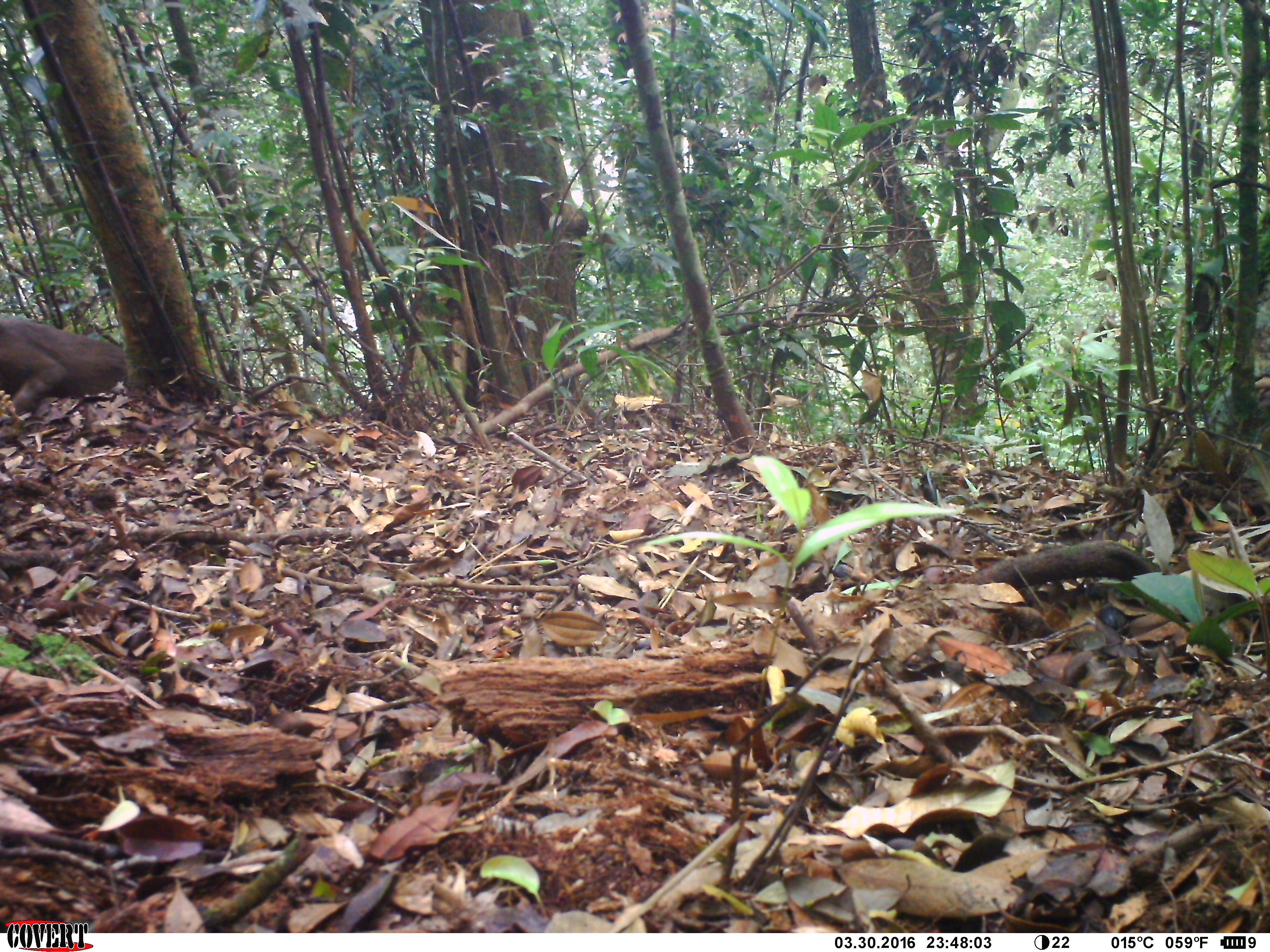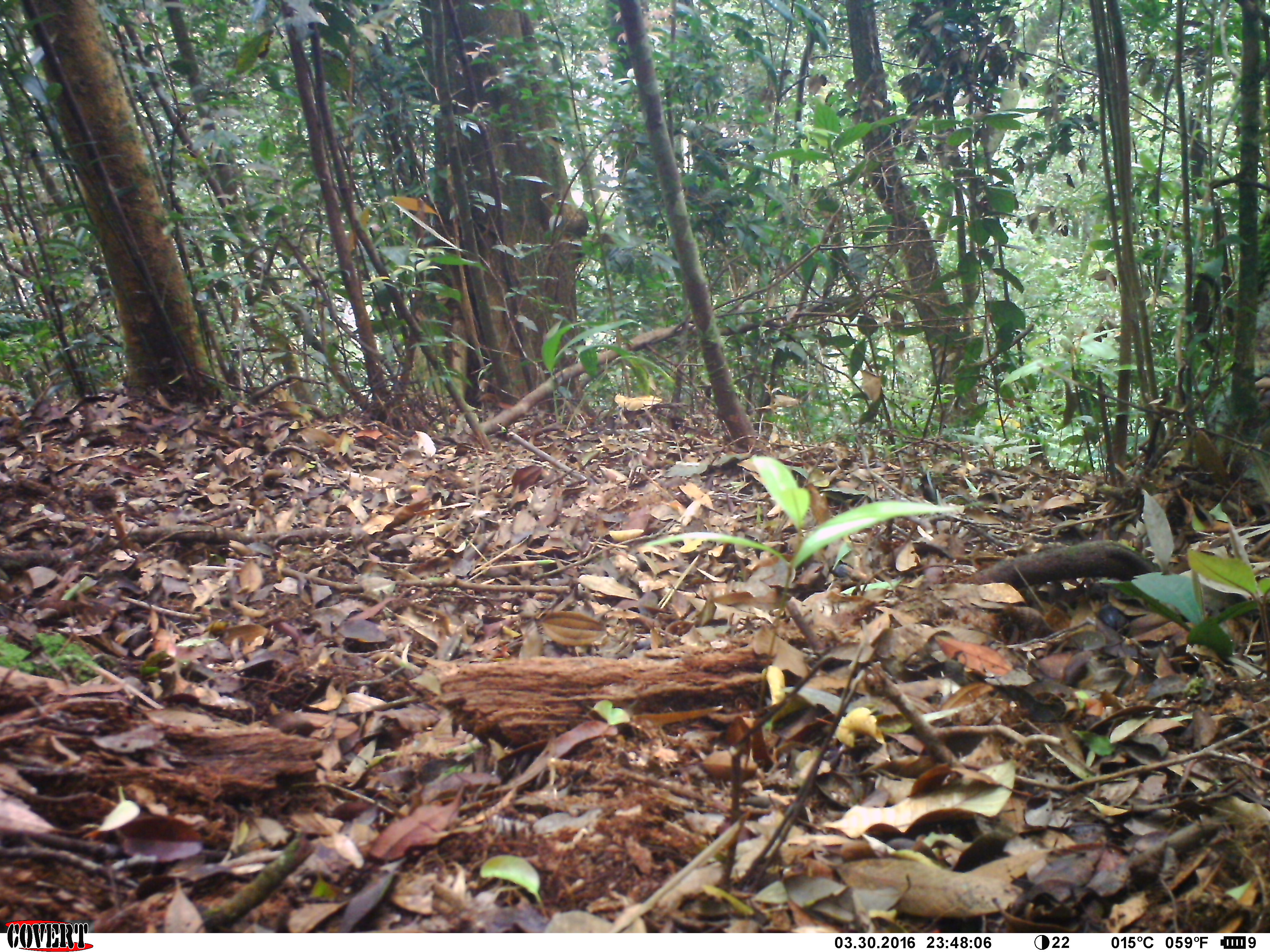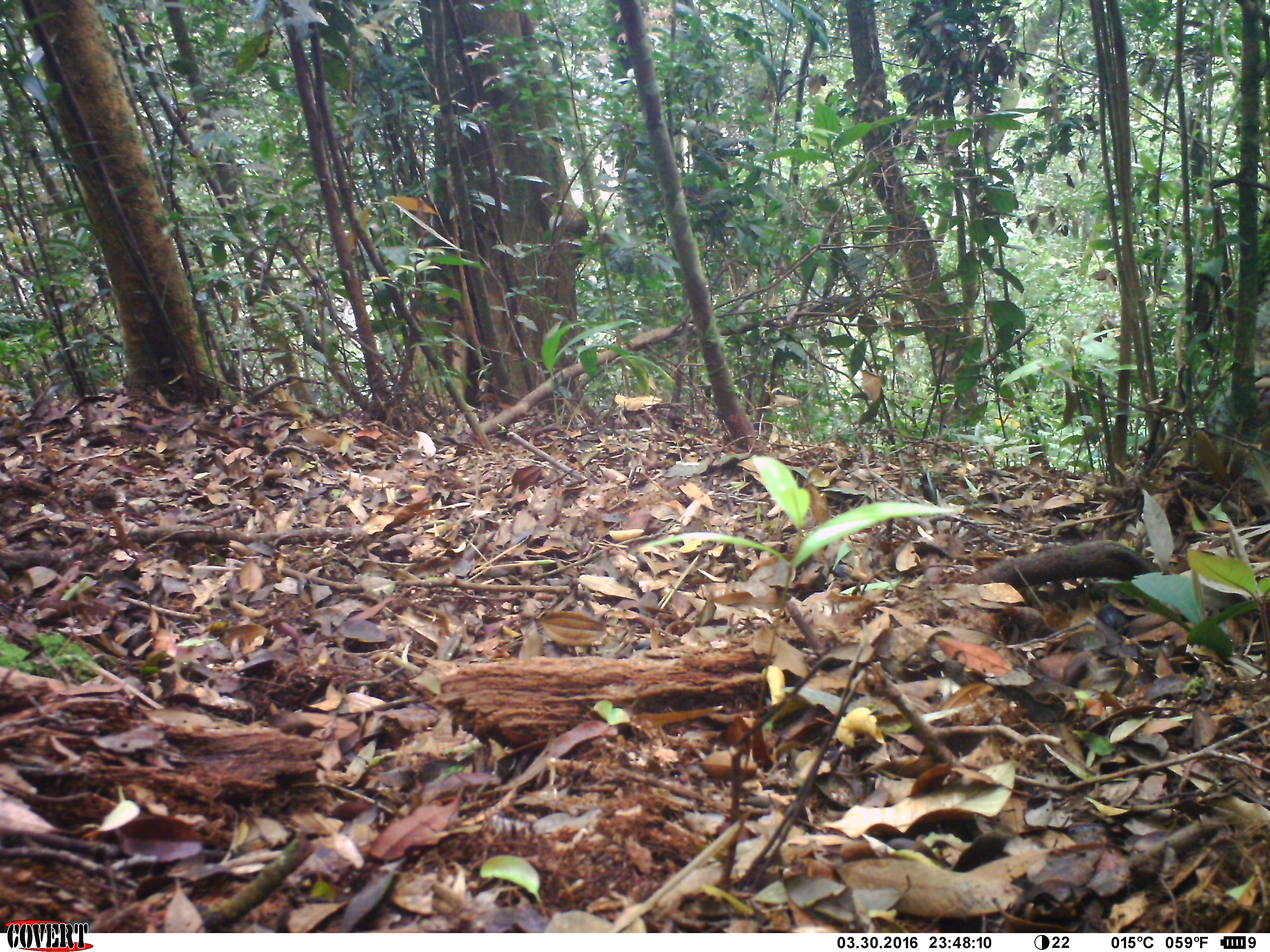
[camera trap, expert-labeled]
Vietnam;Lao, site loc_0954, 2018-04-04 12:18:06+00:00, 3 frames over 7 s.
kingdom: Animalia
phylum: Chordata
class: Mammalia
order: Primates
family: Cercopithecidae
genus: Macaca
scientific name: Macaca arctoides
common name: stump-tailed macaque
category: stump tailed macaque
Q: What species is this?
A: Stump tailed macaque (stump-tailed macaque) (Macaca arctoides).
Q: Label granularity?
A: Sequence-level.